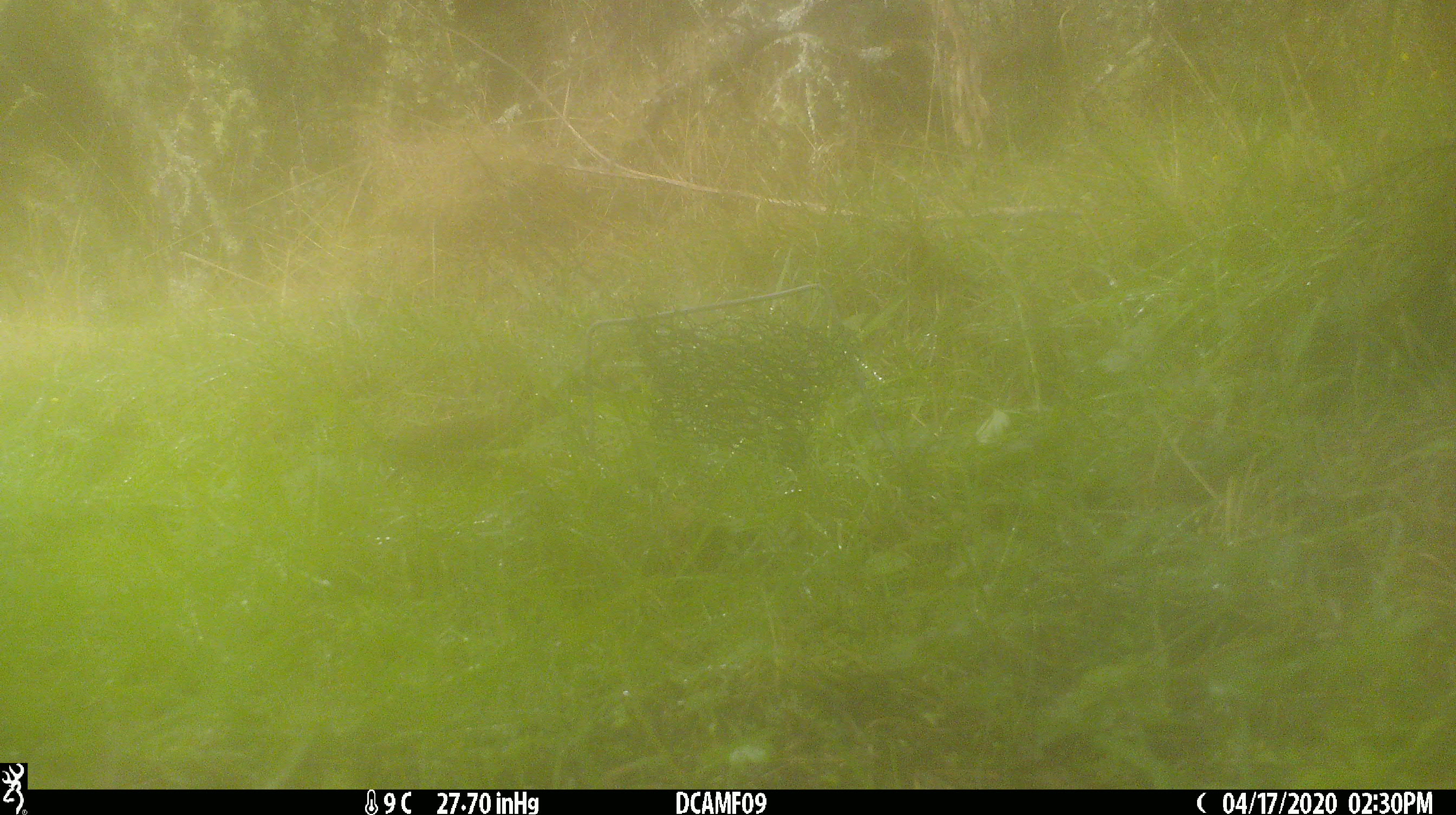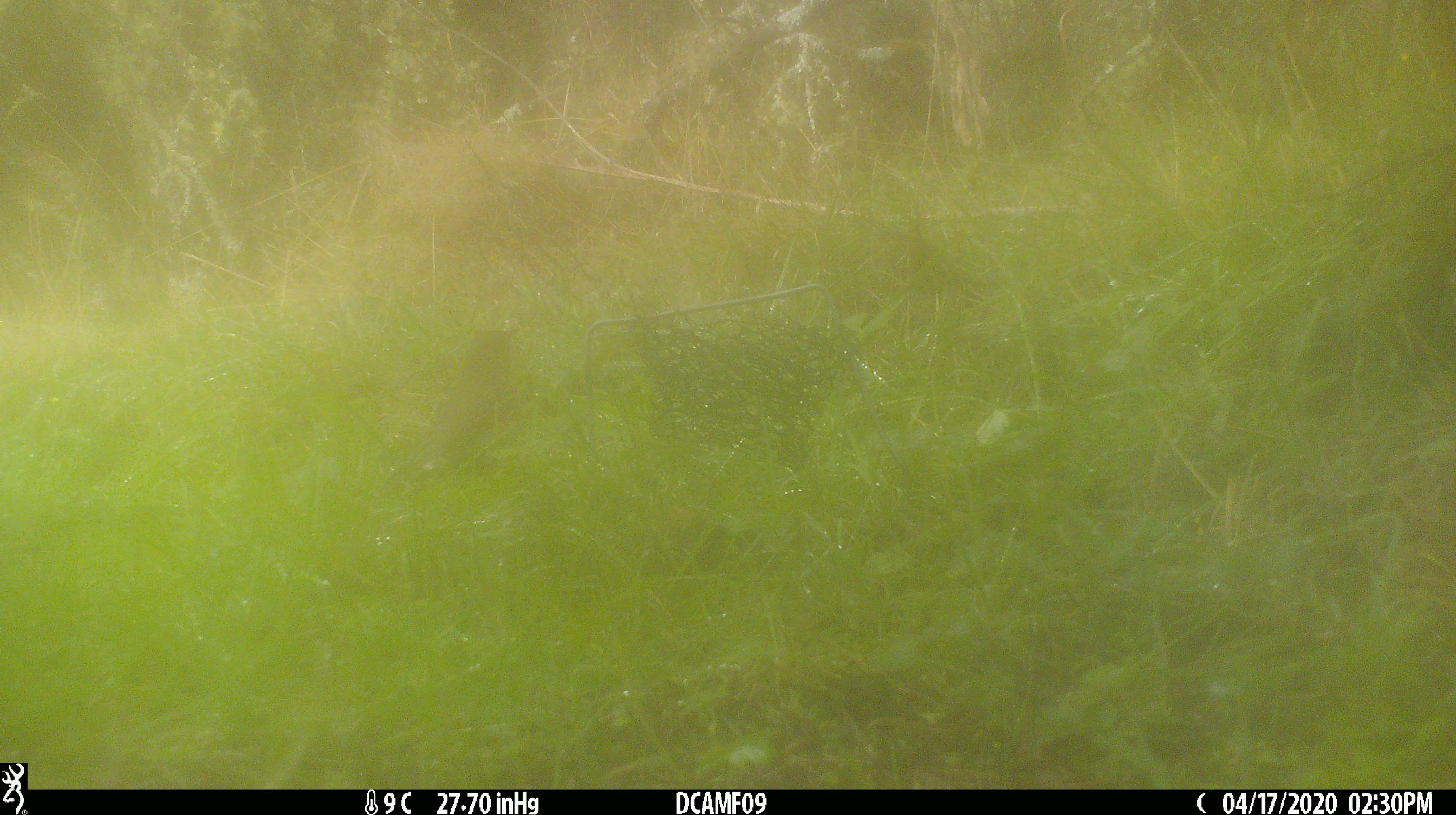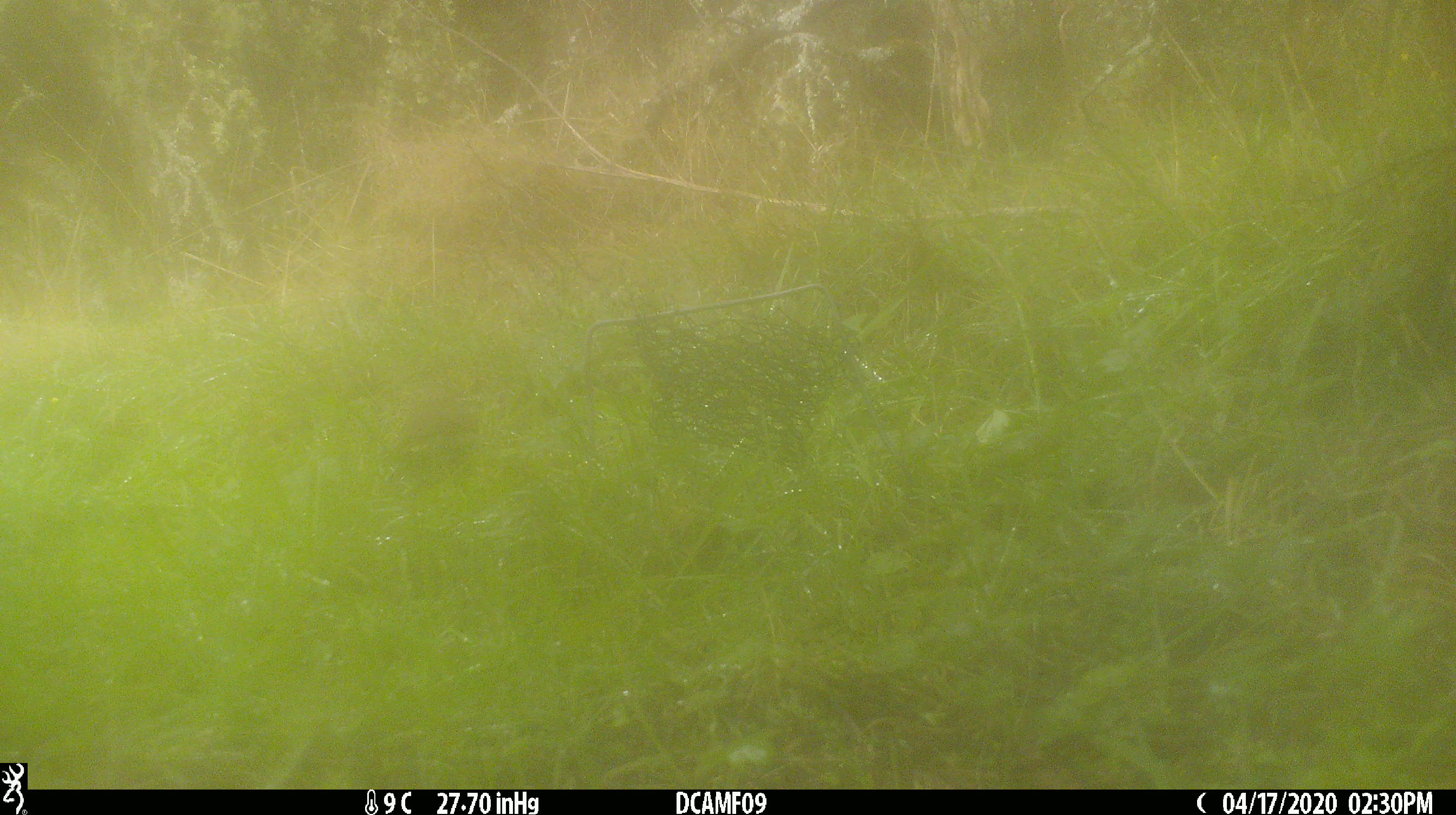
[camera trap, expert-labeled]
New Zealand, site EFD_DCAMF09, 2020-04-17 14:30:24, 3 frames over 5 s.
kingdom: Animalia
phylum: Chordata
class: Aves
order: Passeriformes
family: Turdidae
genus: Turdus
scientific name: Turdus philomelos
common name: song thrush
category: thrush